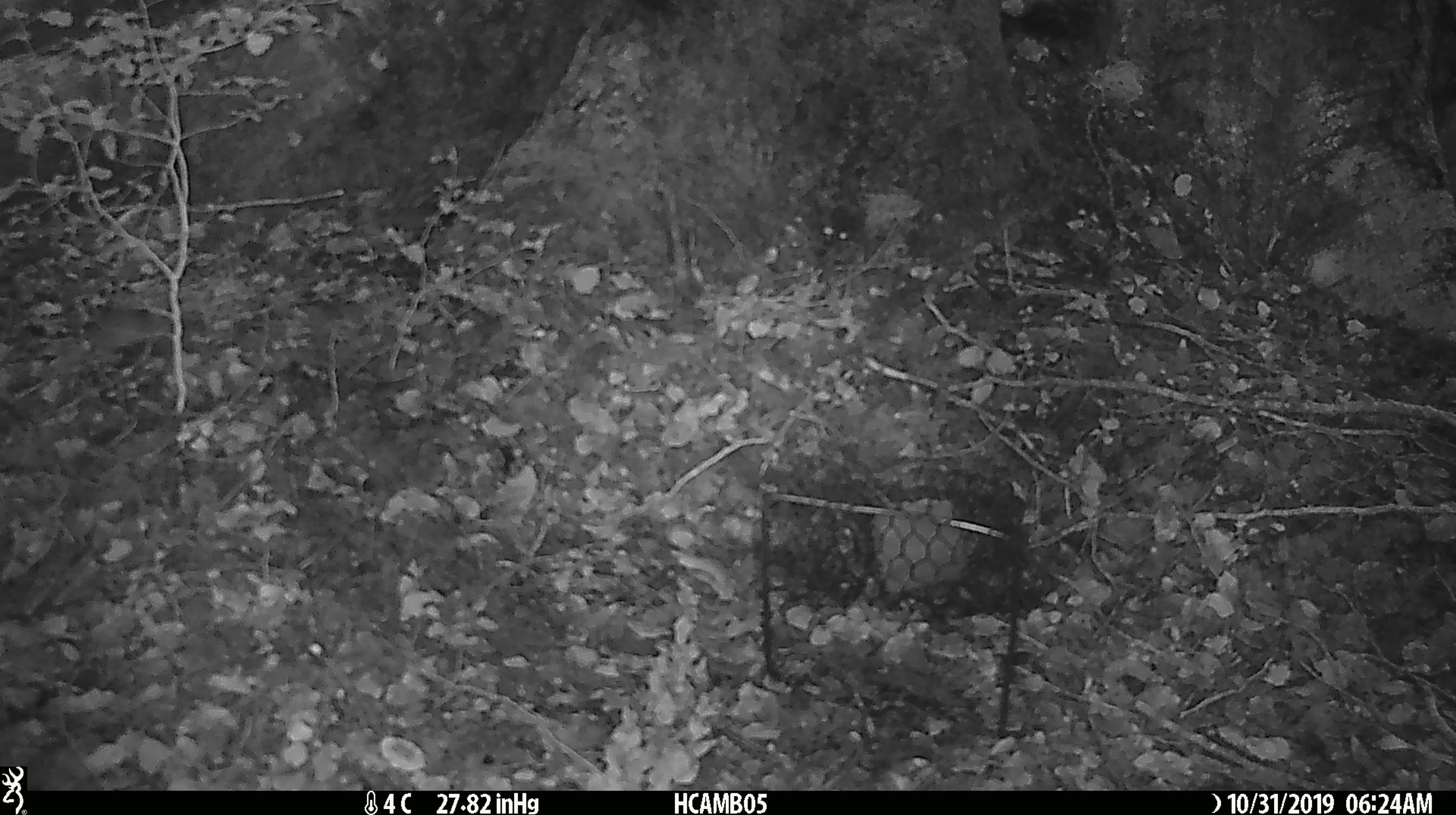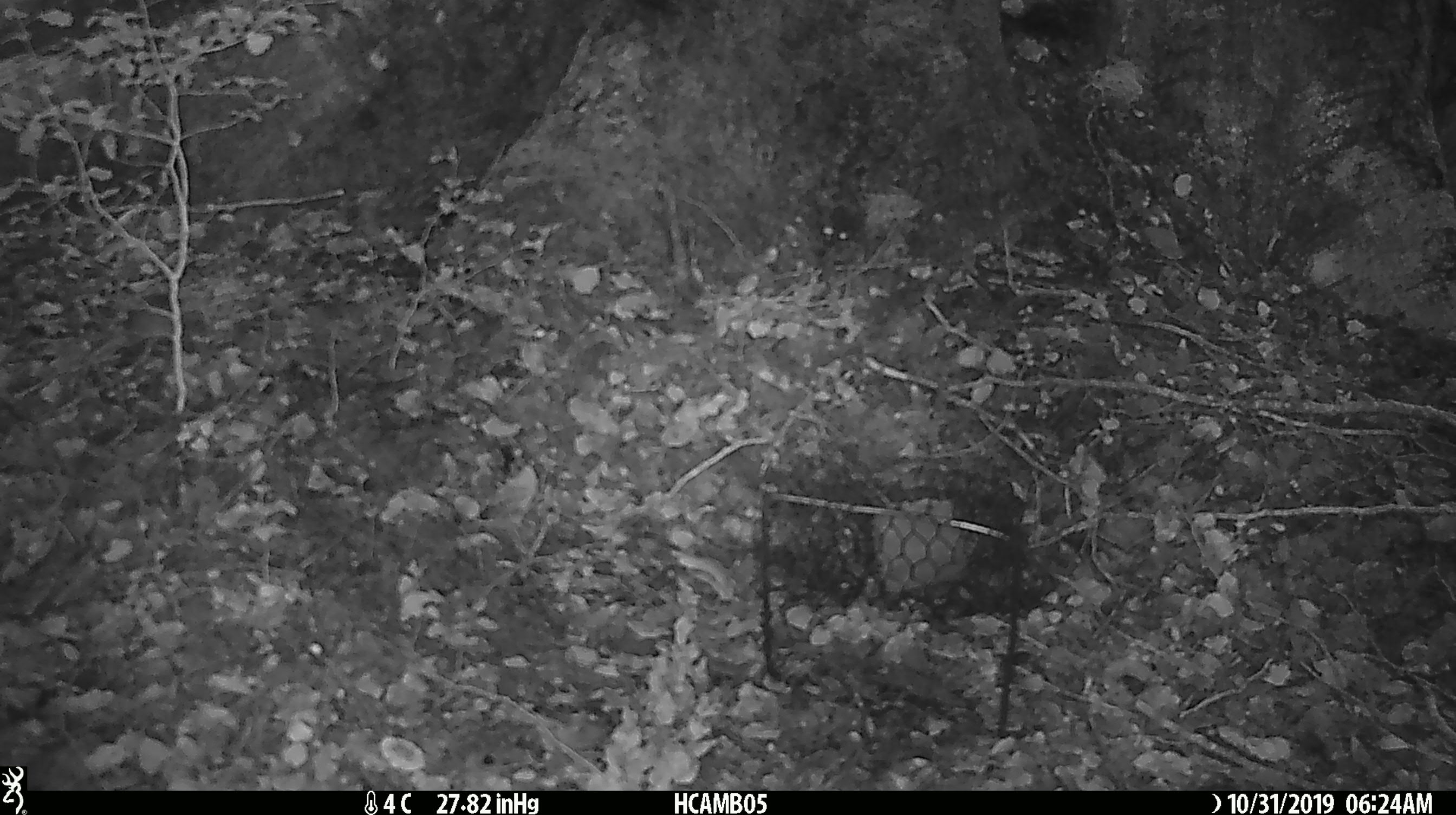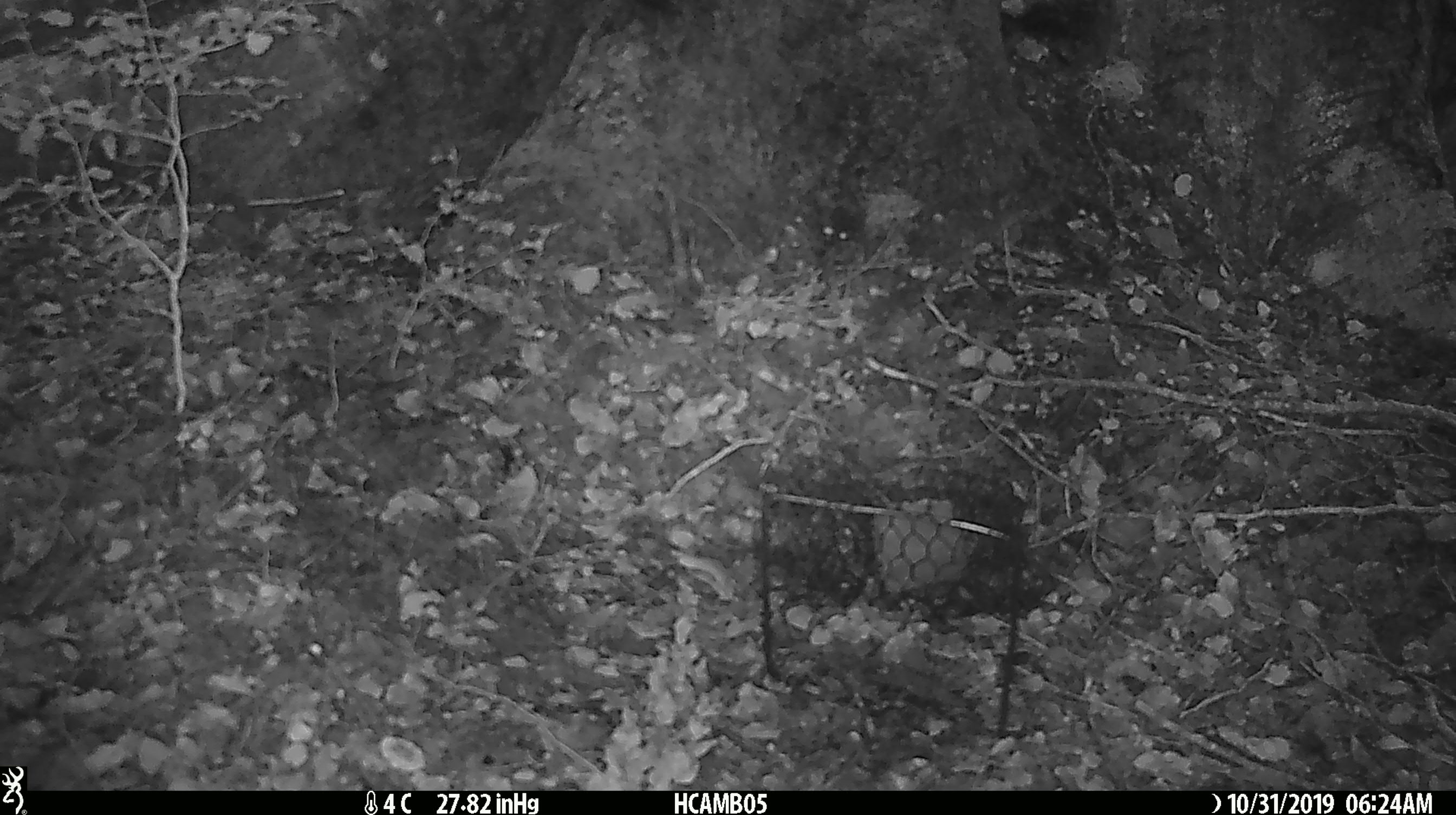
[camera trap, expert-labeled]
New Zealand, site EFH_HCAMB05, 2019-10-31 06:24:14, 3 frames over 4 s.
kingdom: Animalia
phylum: Chordata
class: Mammalia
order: Rodentia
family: Muridae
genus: Mus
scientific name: Mus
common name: mouse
Mouse (Mus).